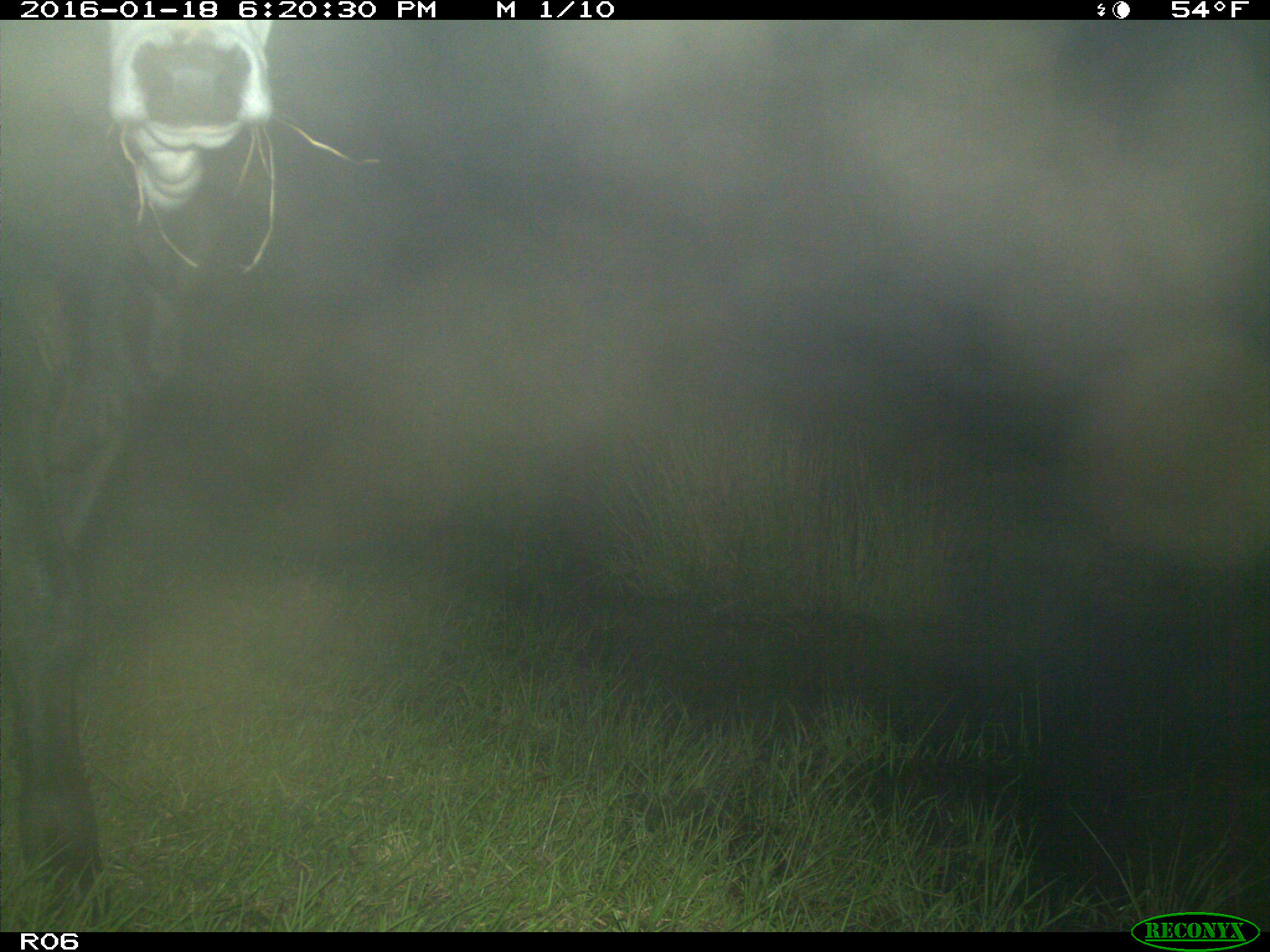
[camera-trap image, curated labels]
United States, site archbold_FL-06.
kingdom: Animalia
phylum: Chordata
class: Mammalia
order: Artiodactyla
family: Bovidae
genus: Bos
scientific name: Bos taurus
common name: domestic cow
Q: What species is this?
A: Bos taurus (domestic cow).